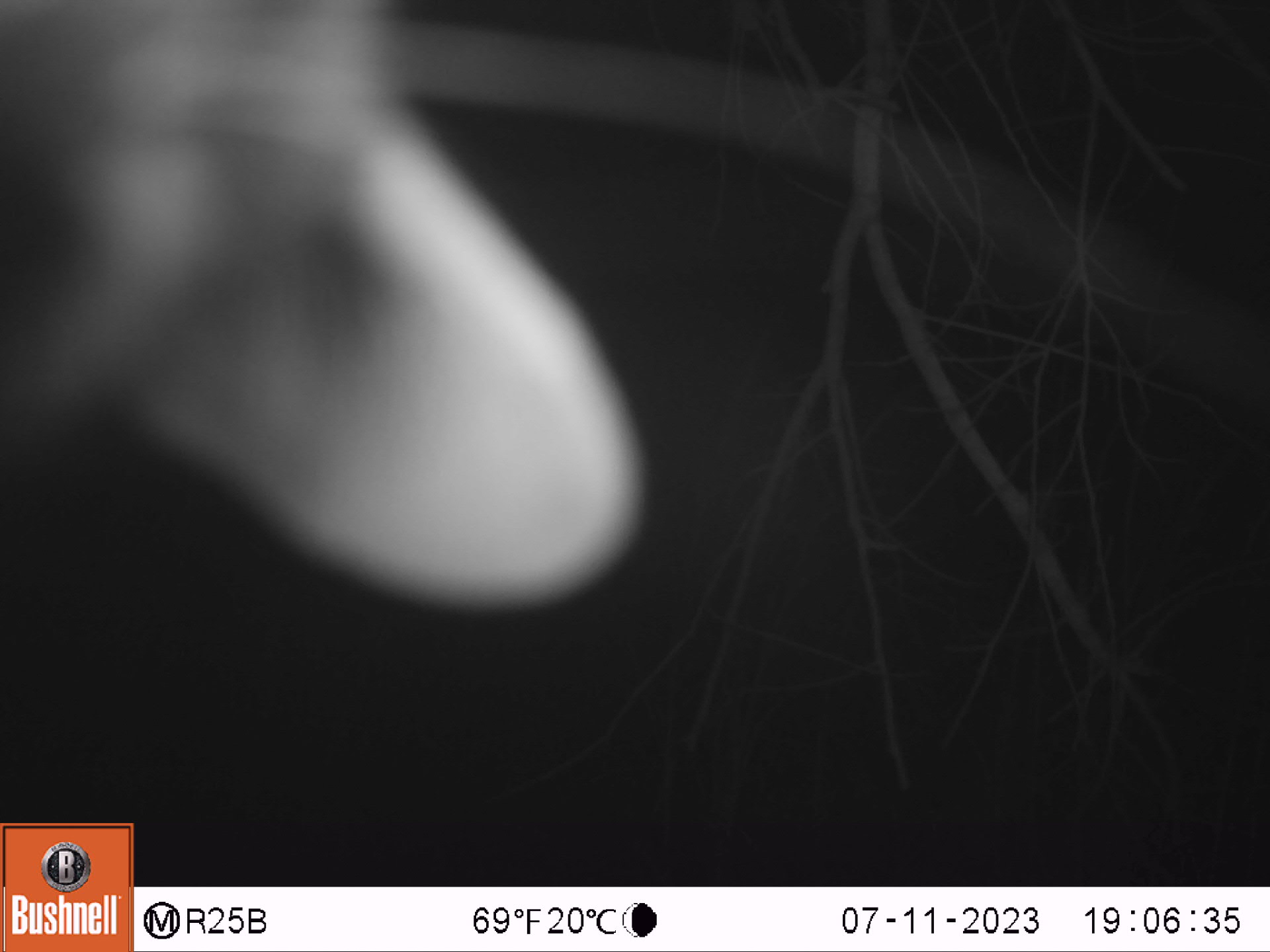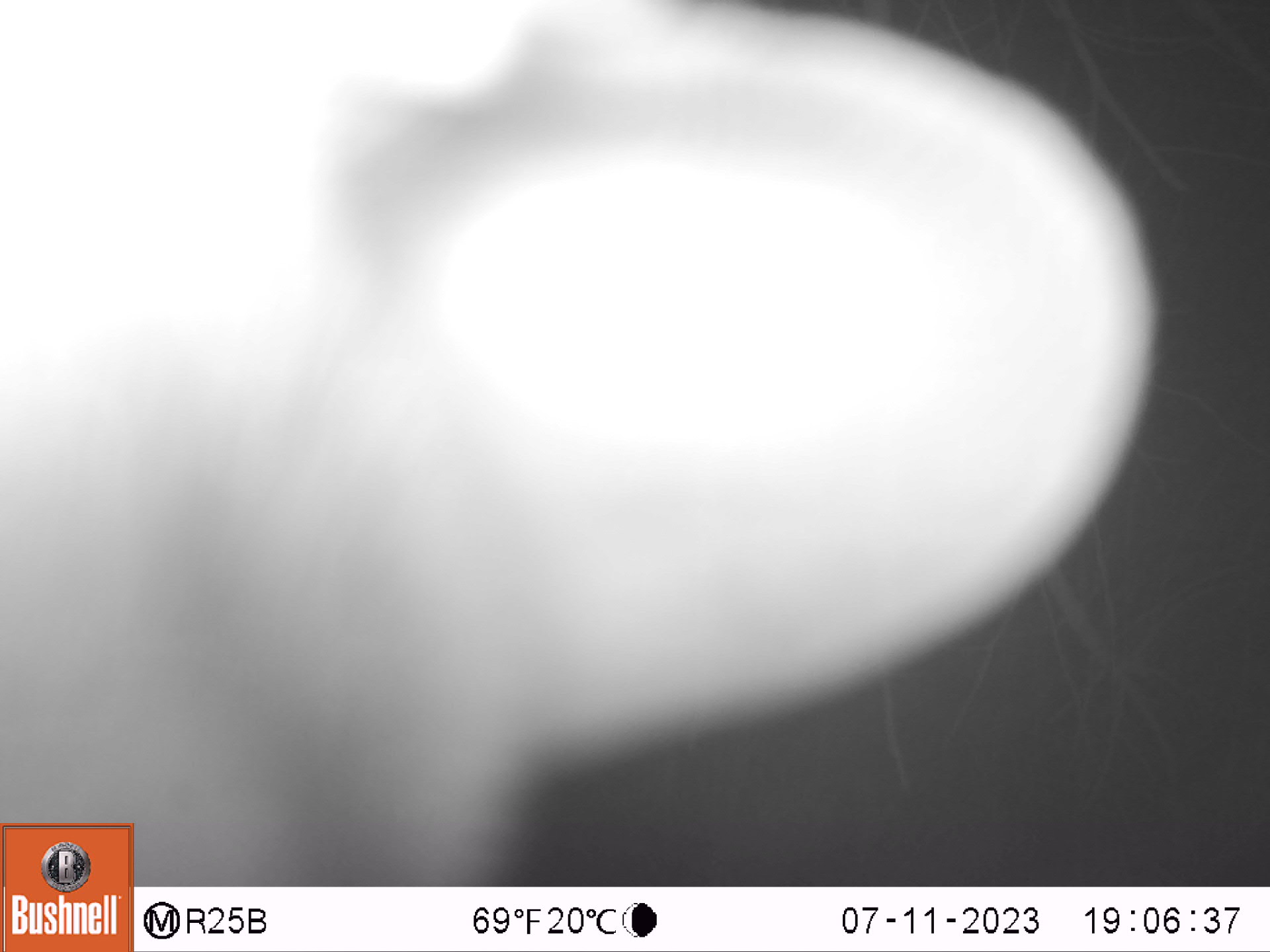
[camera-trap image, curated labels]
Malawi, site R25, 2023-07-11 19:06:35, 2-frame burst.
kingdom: Animalia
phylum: Chordata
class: Mammalia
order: Primates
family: Galagidae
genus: Galago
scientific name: Galago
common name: lesser bushbabies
Galago (lesser bushbabies), count 1.